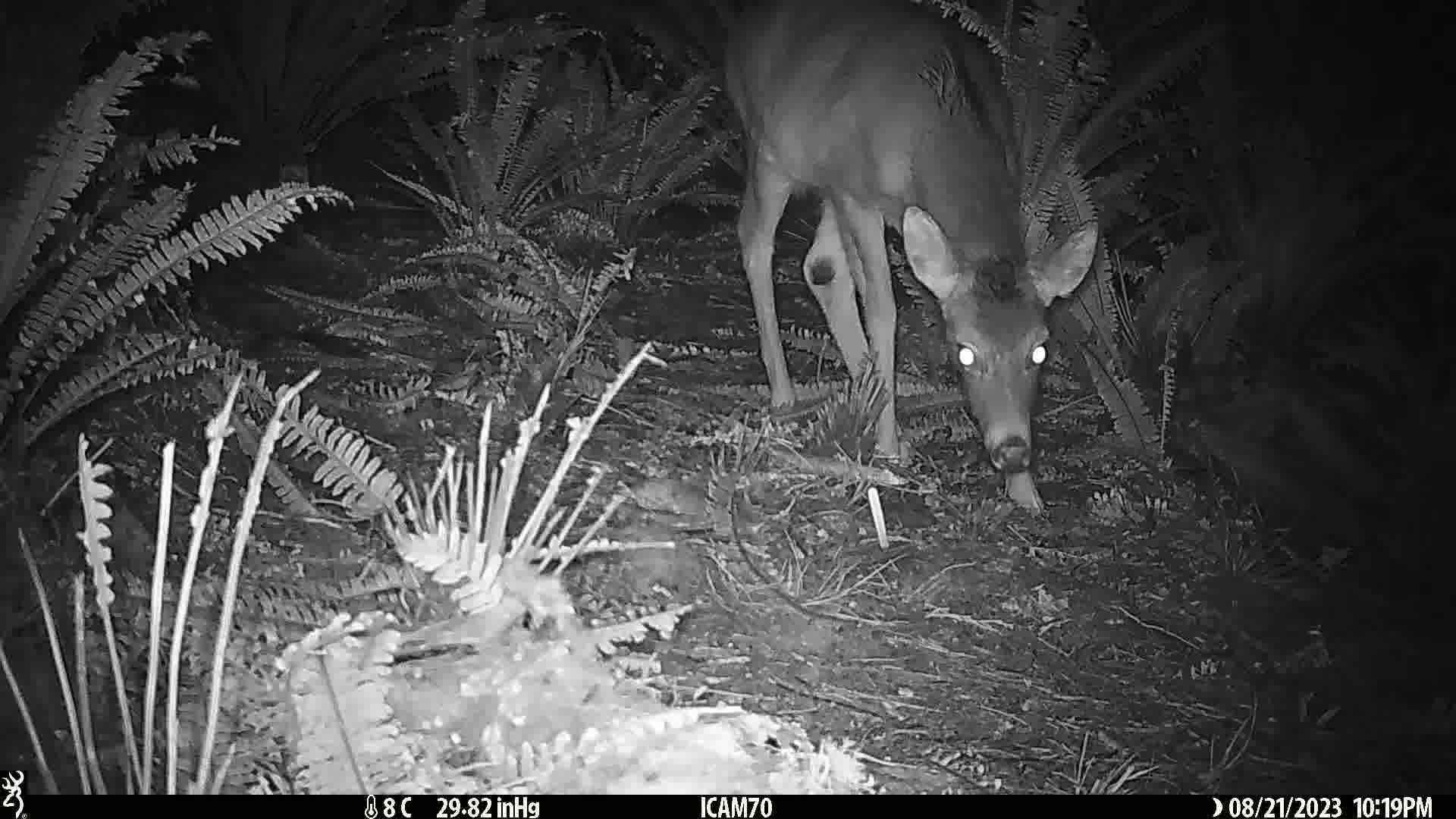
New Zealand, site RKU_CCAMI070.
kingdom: Animalia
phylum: Chordata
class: Mammalia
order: Artiodactyla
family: Cervidae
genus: Odocoileus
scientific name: Odocoileus virginianus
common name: white-tailed deer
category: white tailed deer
White tailed deer (white-tailed deer) (Odocoileus virginianus).